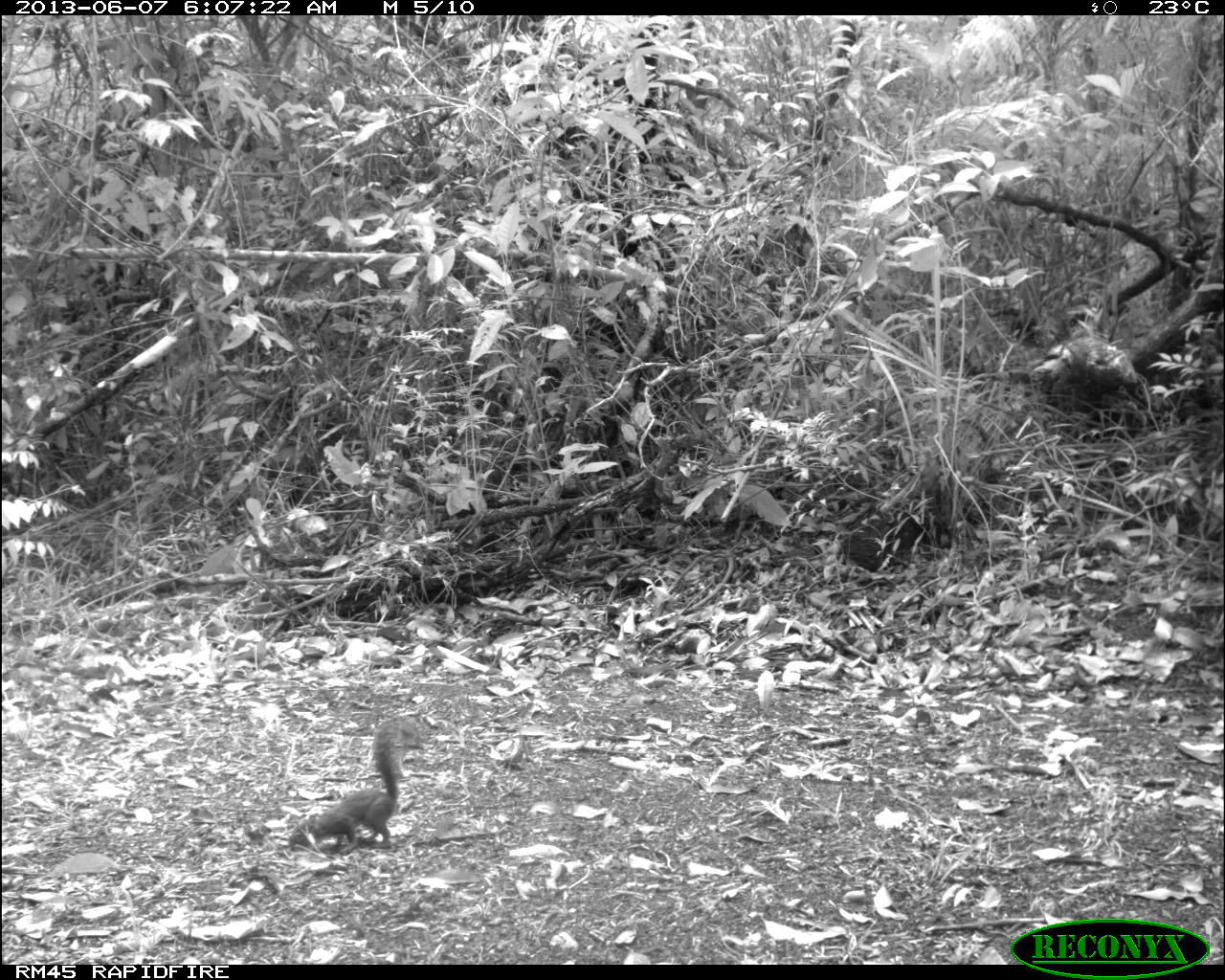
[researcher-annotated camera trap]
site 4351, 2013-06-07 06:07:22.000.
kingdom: Animalia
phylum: Chordata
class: Mammalia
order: Rodentia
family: Sciuridae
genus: Sciurus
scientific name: Sciurus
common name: squirrel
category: sciurus sp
Sciurus sp (squirrel) (Sciurus), count 1.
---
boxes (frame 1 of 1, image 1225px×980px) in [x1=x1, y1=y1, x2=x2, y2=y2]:
sciurus sp: [x1=286, y1=713, x2=424, y2=855]